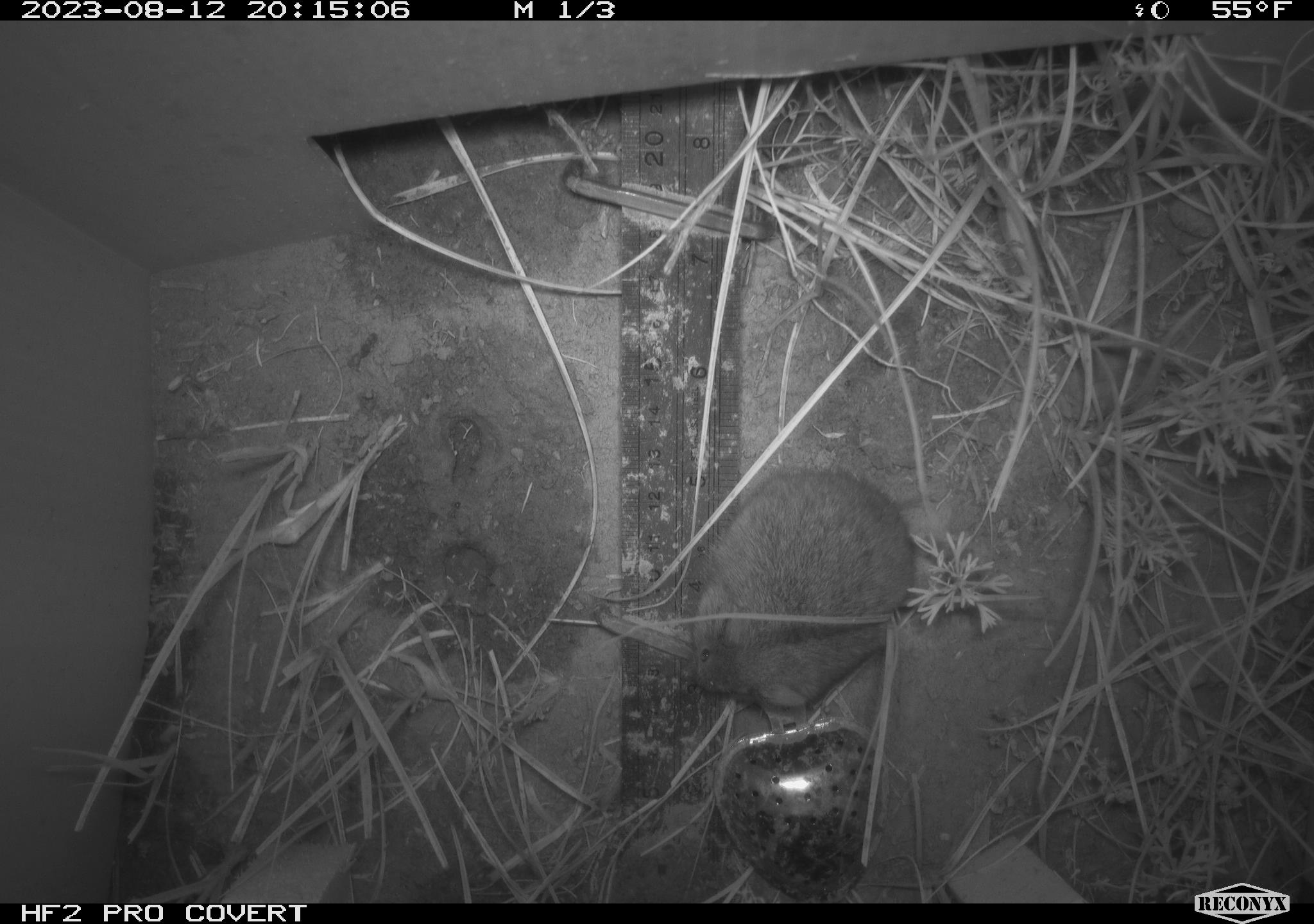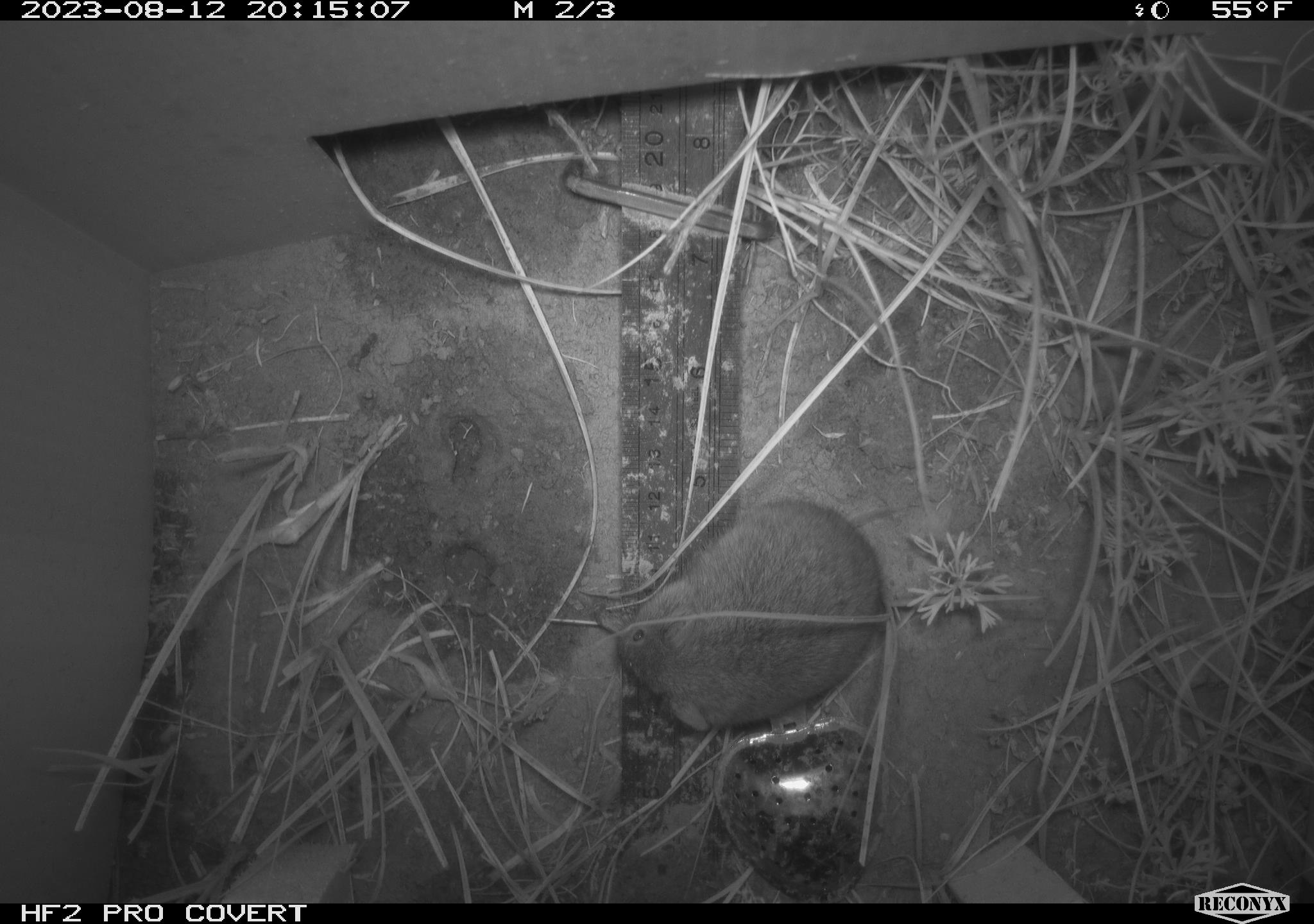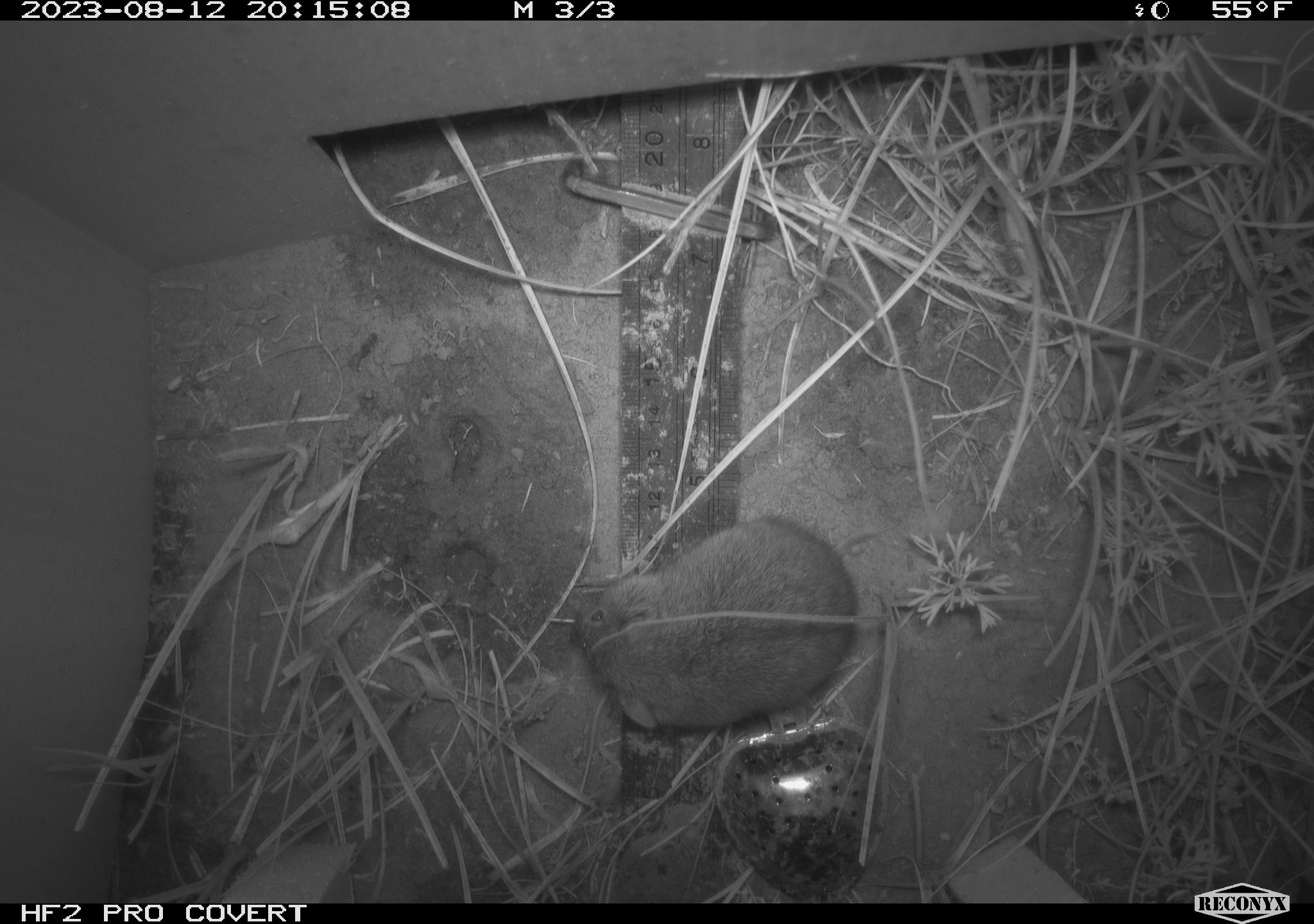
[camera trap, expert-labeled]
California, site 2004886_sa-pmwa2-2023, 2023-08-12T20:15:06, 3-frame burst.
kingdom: Animalia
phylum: Chordata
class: Mammalia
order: Rodentia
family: Cricetidae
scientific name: Cricetidae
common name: hamsters, voles, lemmings, and allies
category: cricetidae family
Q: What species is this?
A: Cricetidae family (hamsters, voles, lemmings, and allies) (Cricetidae).